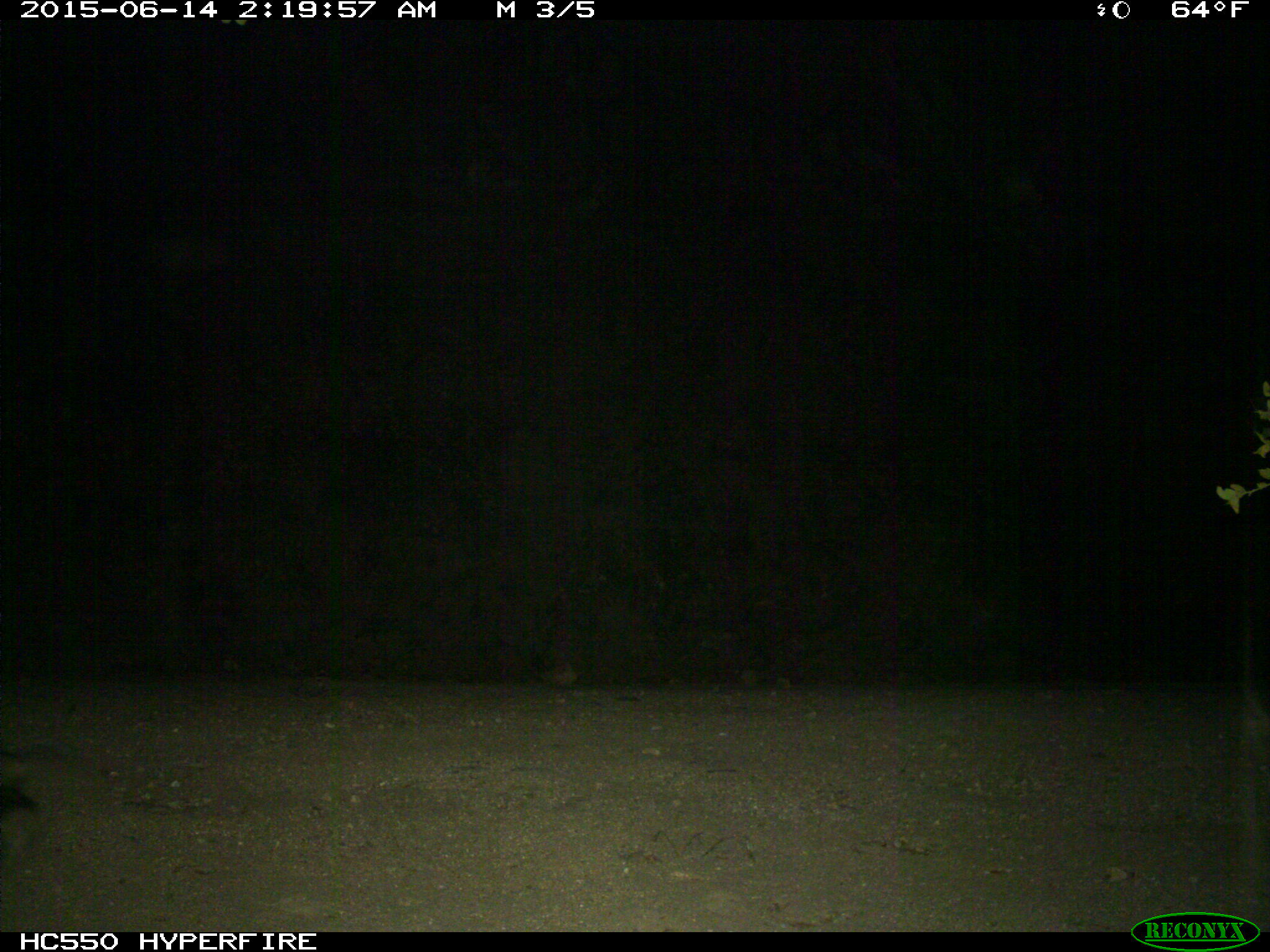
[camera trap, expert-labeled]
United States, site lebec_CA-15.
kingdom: Animalia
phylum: Chordata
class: Mammalia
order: Artiodactyla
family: Bovidae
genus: Bos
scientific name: Bos taurus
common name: domestic cow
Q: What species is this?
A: Bos taurus (domestic cow).